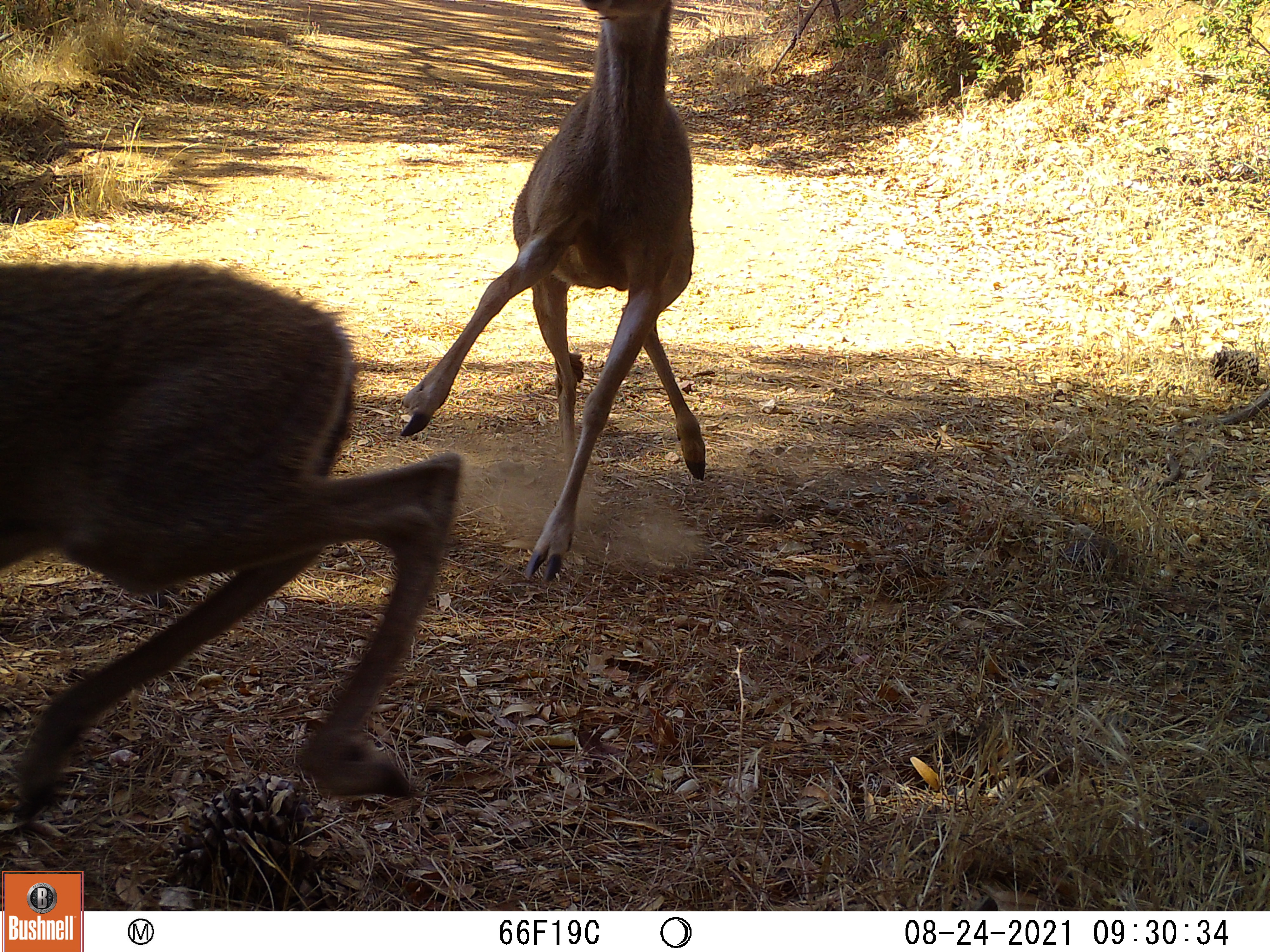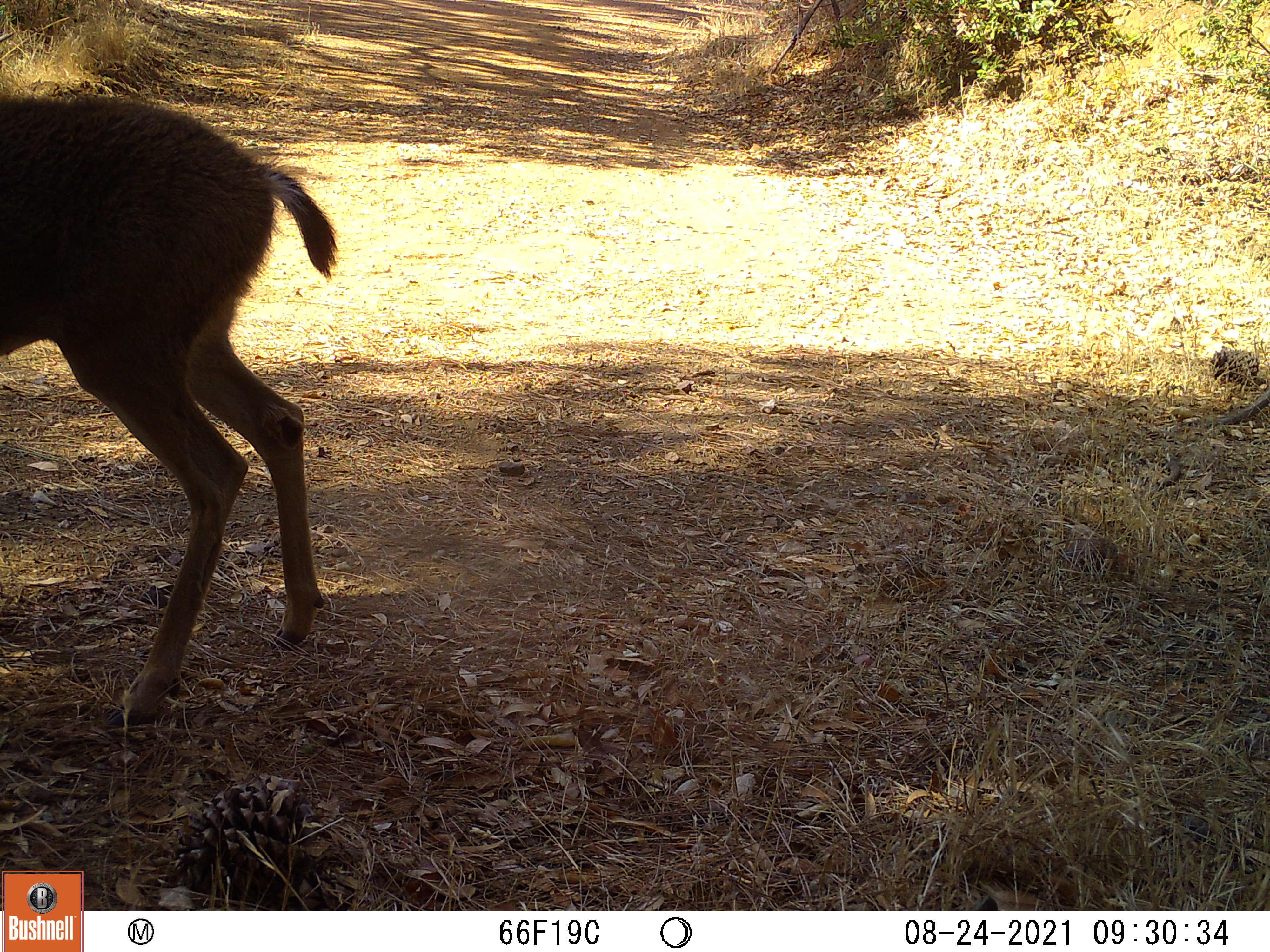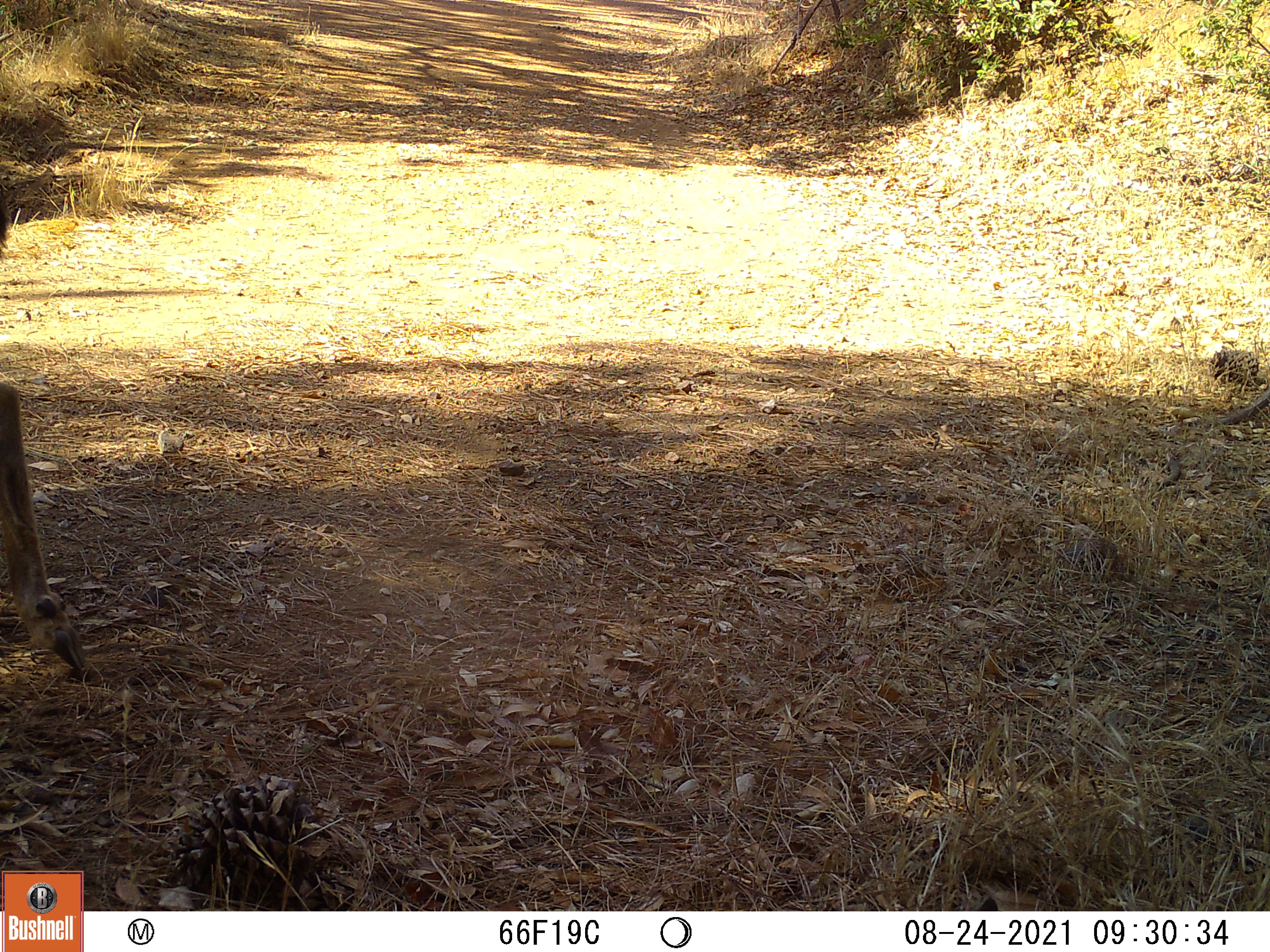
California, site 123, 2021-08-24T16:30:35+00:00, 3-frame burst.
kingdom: Animalia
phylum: Chordata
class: Mammalia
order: Artiodactyla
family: Cervidae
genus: Odocoileus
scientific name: Odocoileus hemionus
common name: mule deer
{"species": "mule deer (Odocoileus hemionus)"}